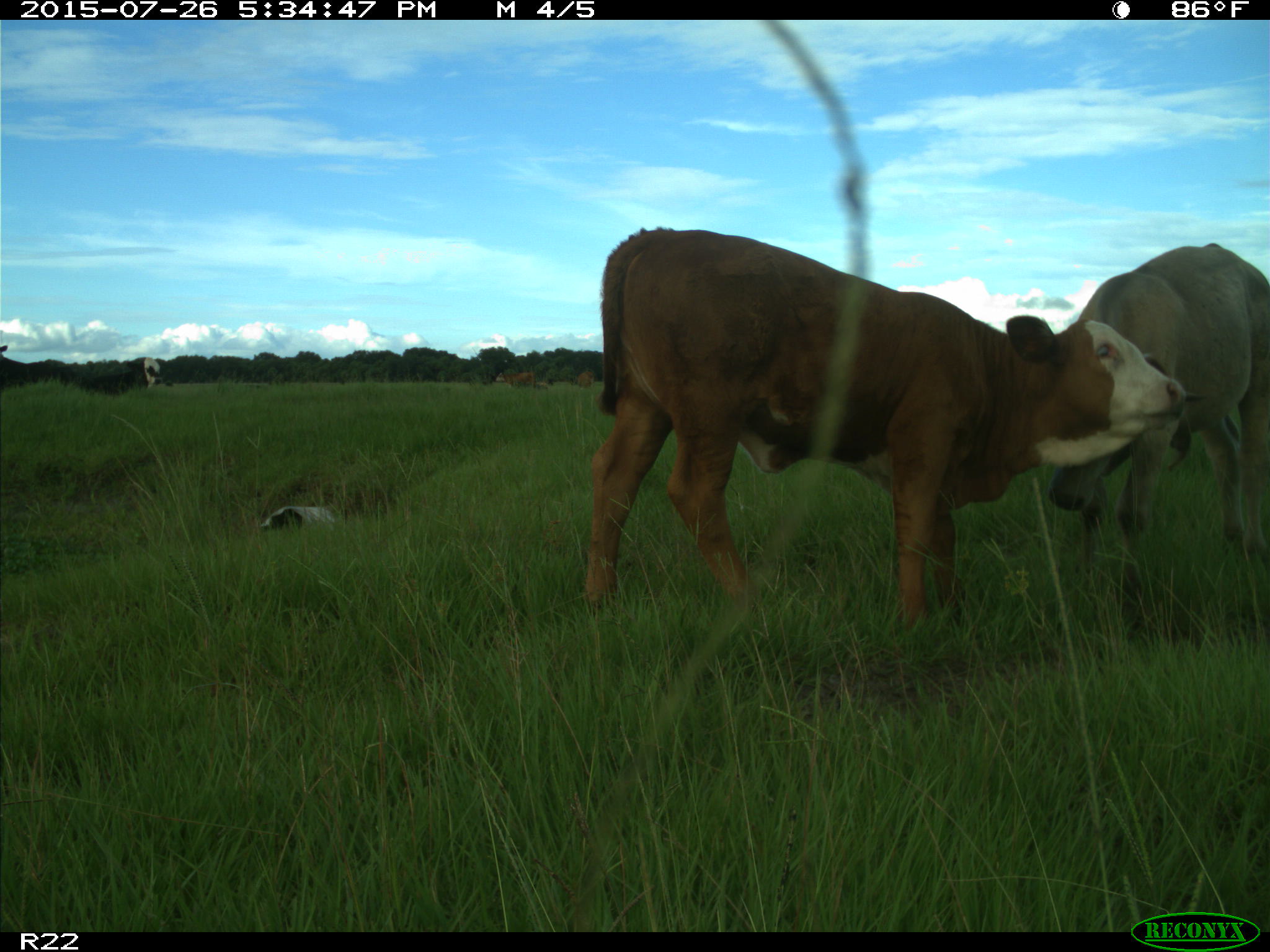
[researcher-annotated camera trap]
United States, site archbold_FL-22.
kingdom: Animalia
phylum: Chordata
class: Mammalia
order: Artiodactyla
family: Bovidae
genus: Bos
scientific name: Bos taurus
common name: domestic cow